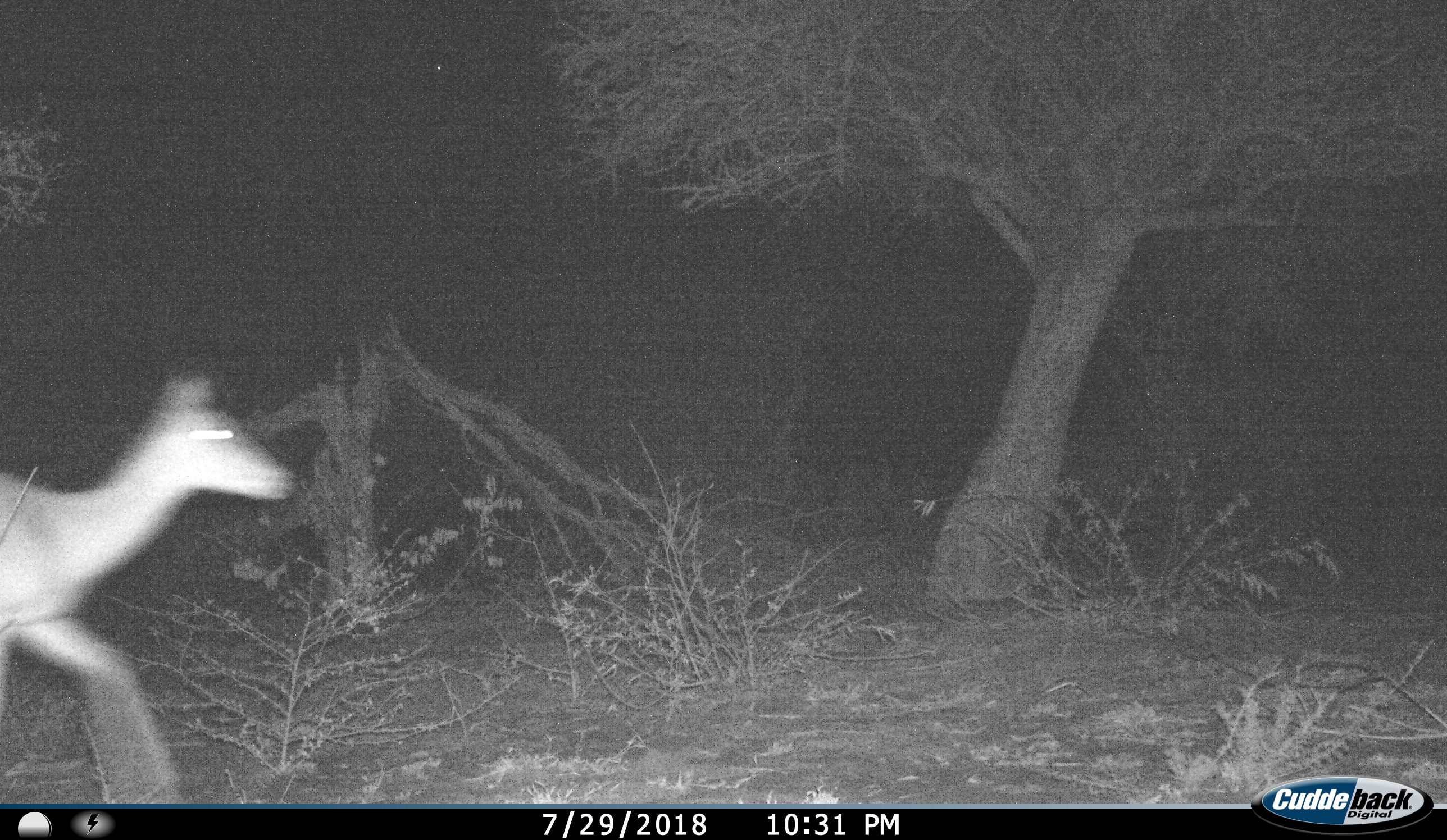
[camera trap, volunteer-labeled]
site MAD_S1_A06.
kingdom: Animalia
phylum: Chordata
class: Mammalia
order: Artiodactyla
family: Bovidae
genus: Aepyceros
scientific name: Aepyceros melampus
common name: impala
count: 1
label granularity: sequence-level